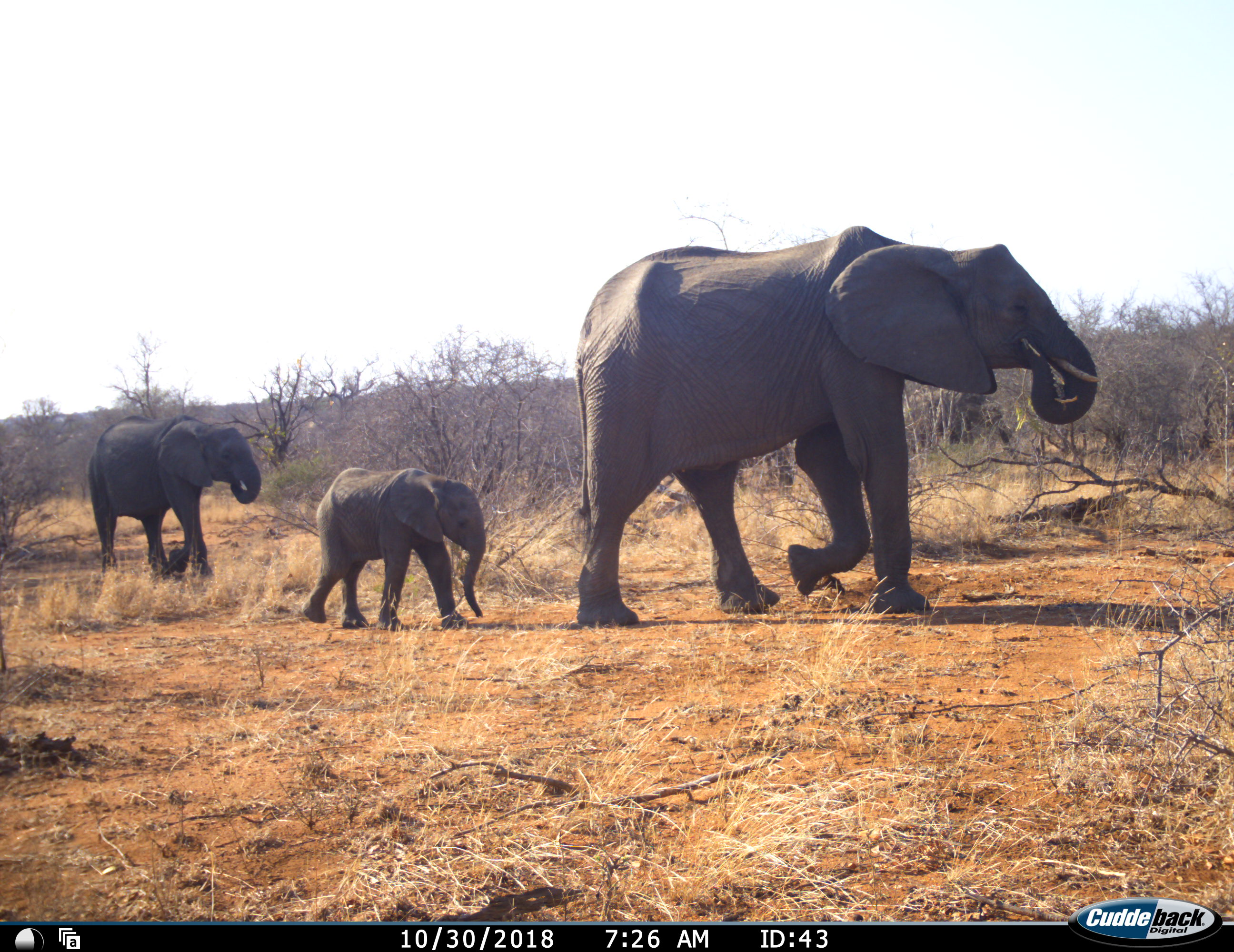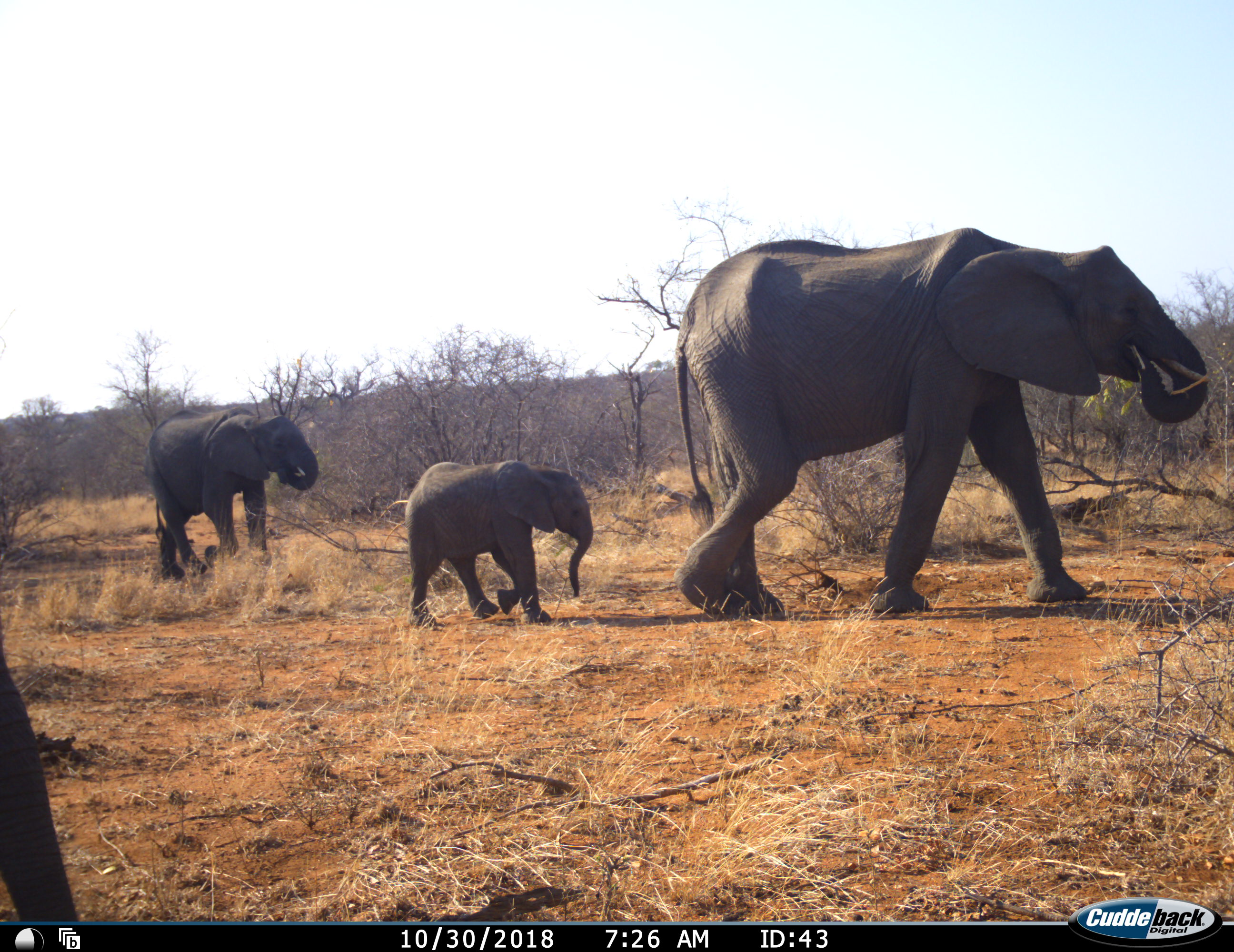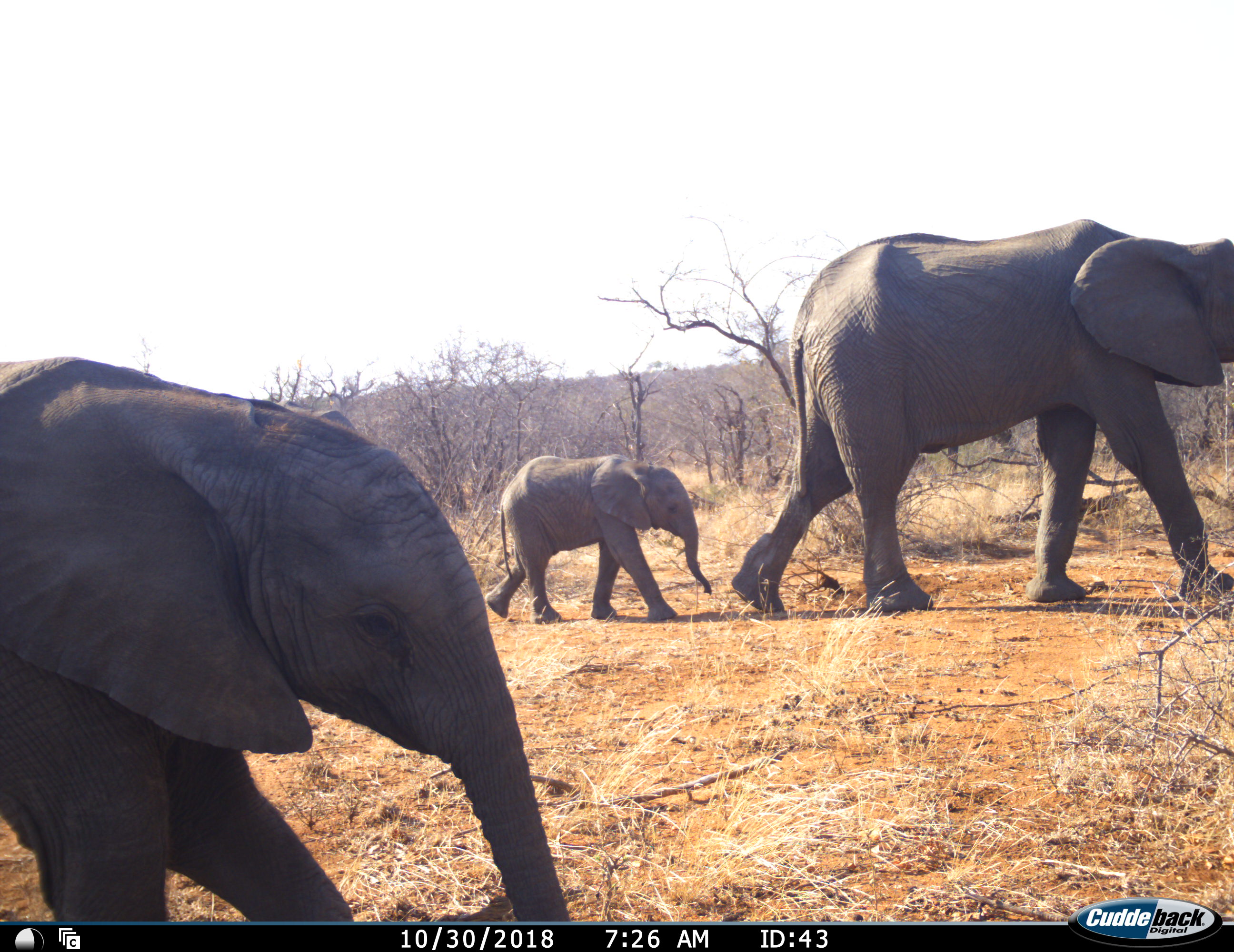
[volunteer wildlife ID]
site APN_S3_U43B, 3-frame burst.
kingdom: Animalia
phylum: Chordata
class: Mammalia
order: Proboscidea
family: Elephantidae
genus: Loxodonta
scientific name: Loxodonta africana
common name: african bush elephant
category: elephant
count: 4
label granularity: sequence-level